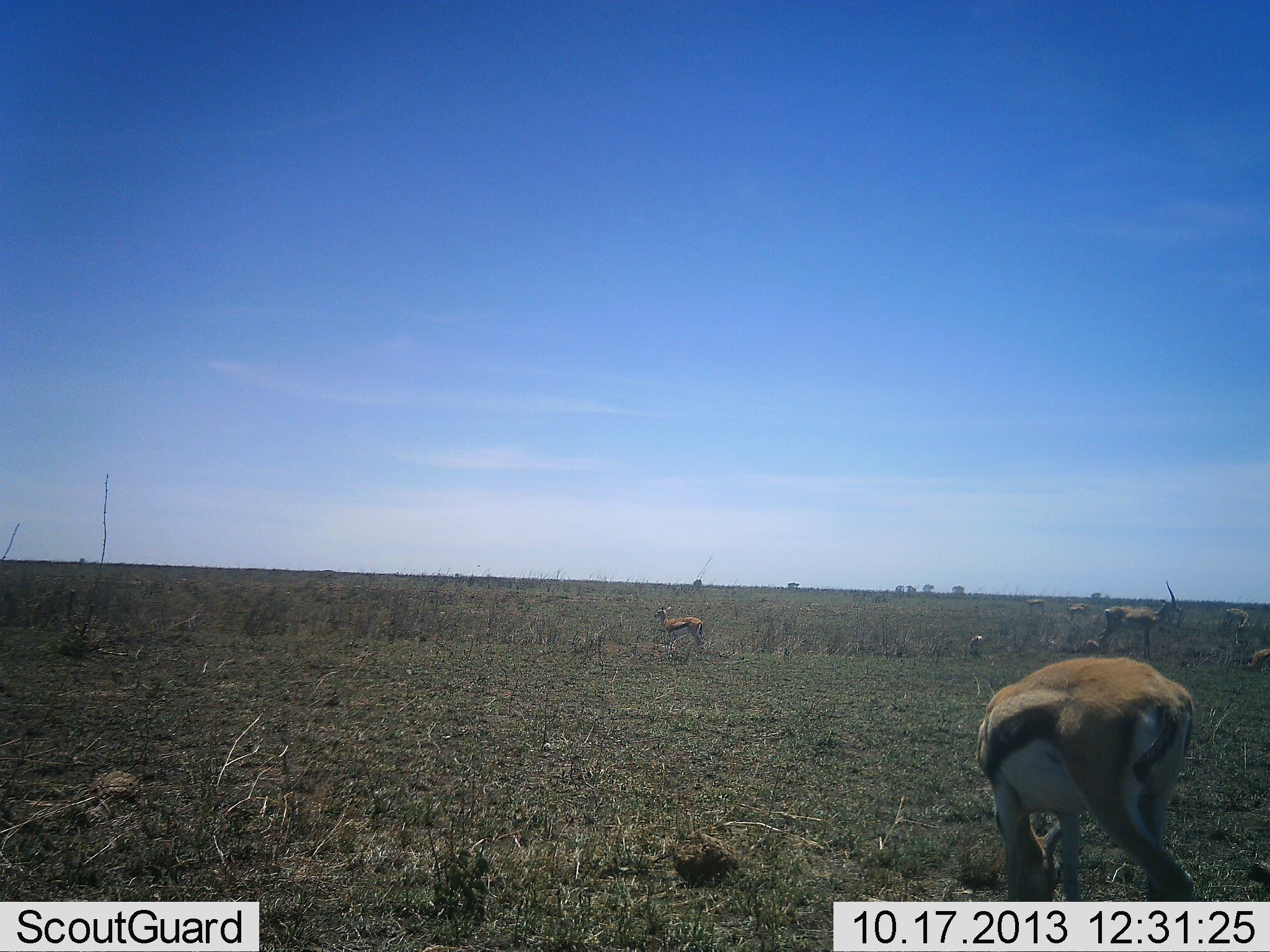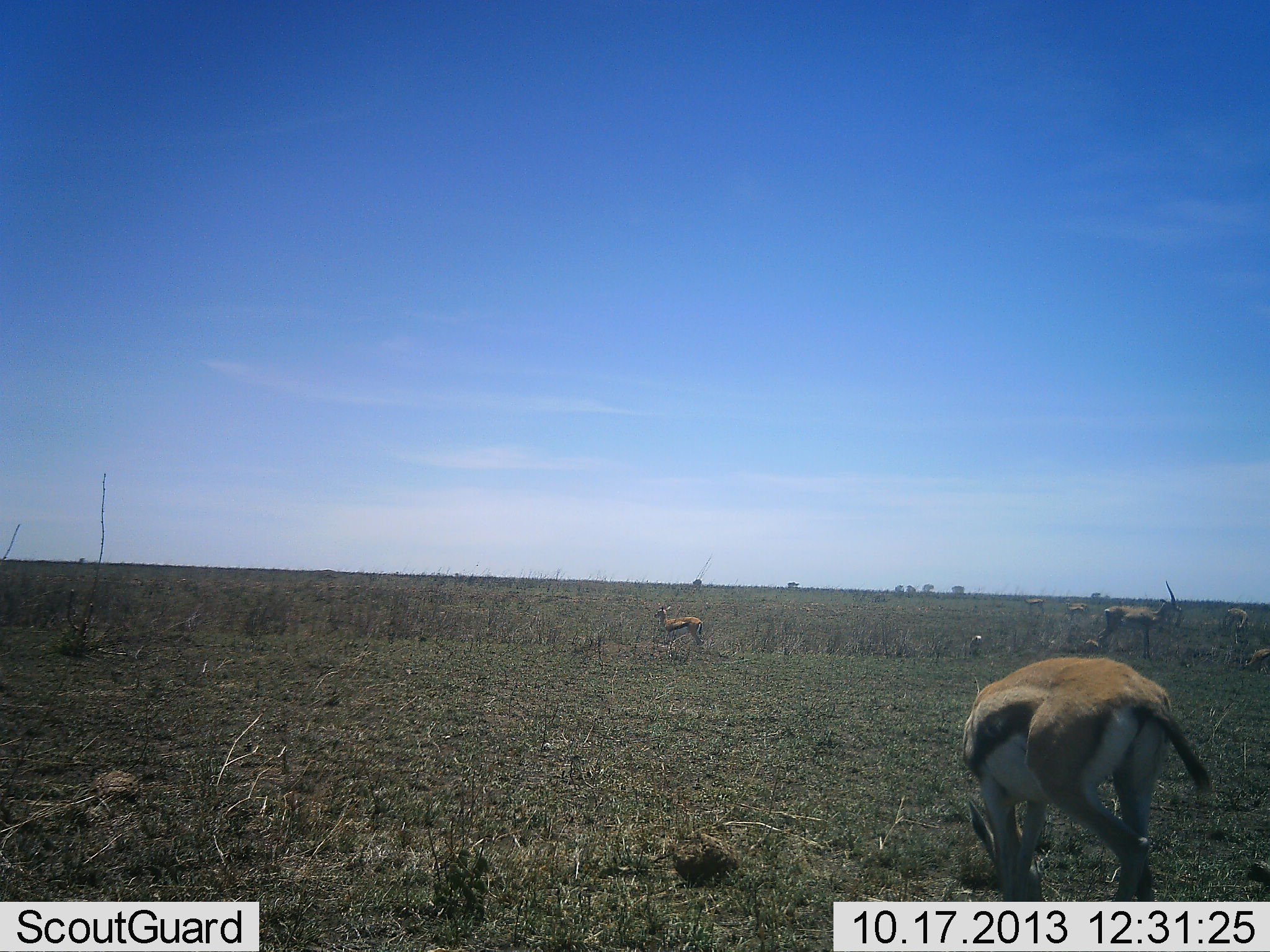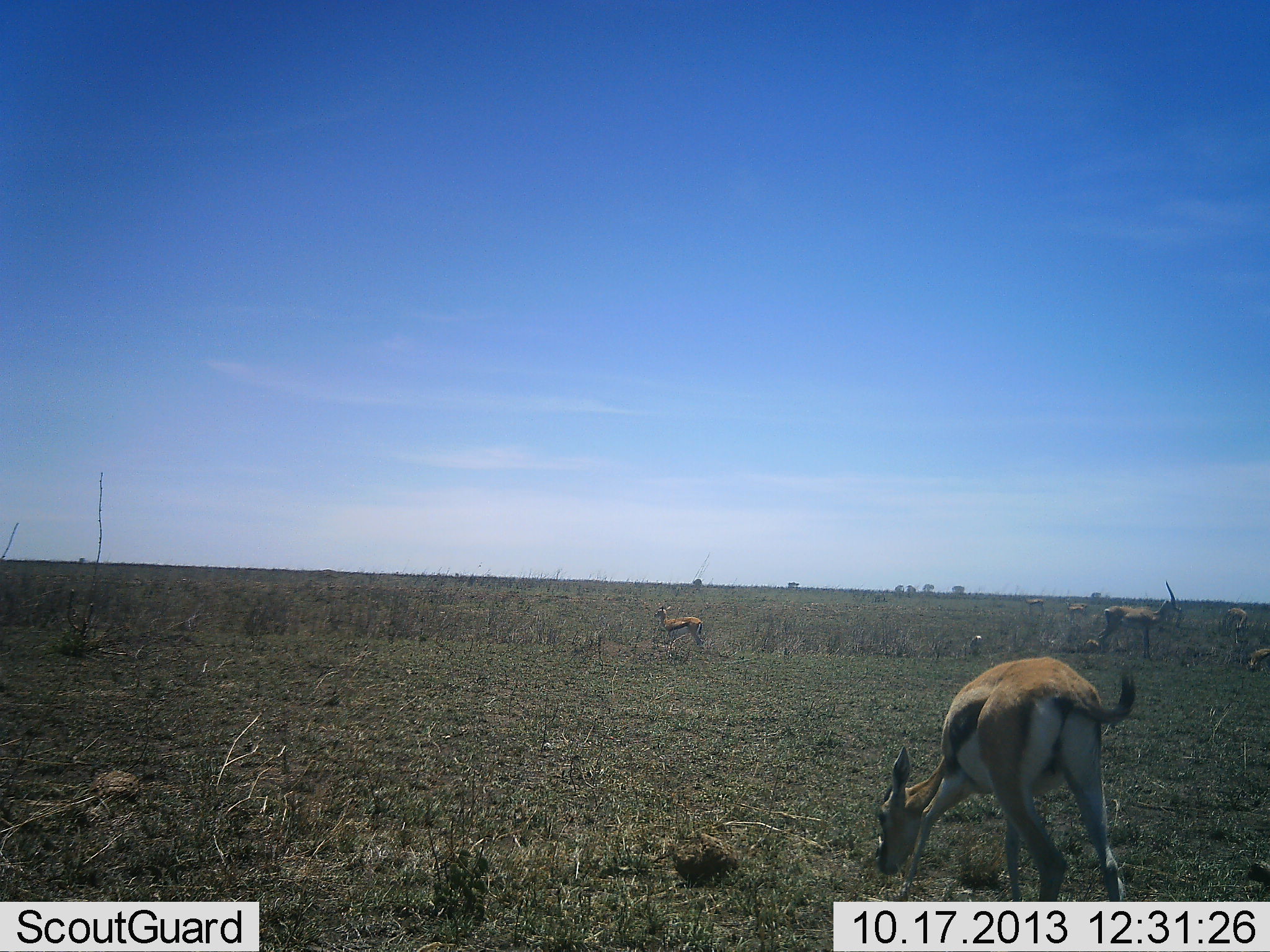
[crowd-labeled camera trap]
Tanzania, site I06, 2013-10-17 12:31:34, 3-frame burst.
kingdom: Animalia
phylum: Chordata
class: Mammalia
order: Artiodactyla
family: Bovidae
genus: Eudorcas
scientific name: Eudorcas thomsonii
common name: thomson's gazelle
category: gazellethomsons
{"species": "gazellethomsons (thomson's gazelle) (Eudorcas thomsonii)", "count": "4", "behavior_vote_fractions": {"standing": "76%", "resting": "7%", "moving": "17%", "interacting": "0%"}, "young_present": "3%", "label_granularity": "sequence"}